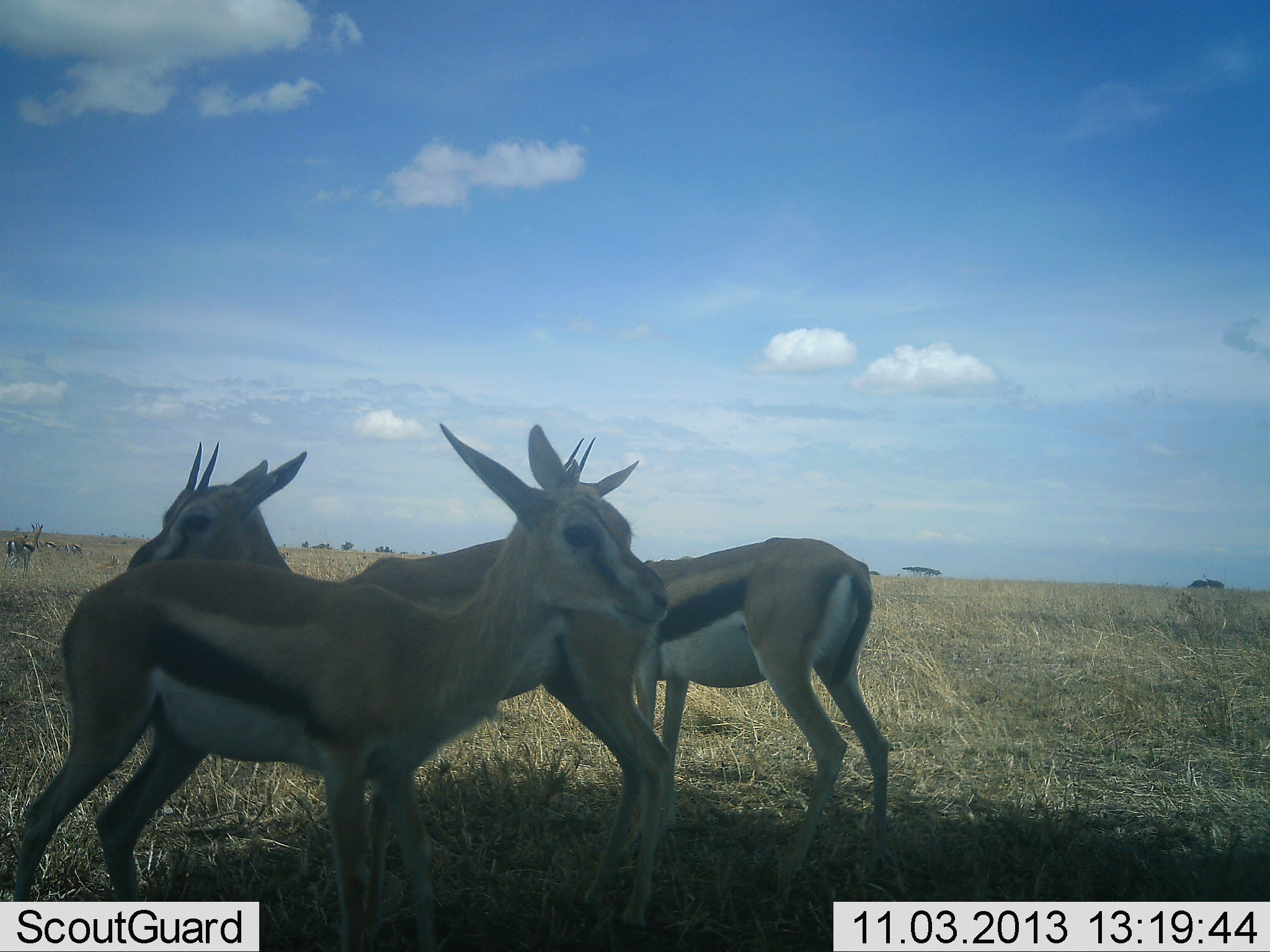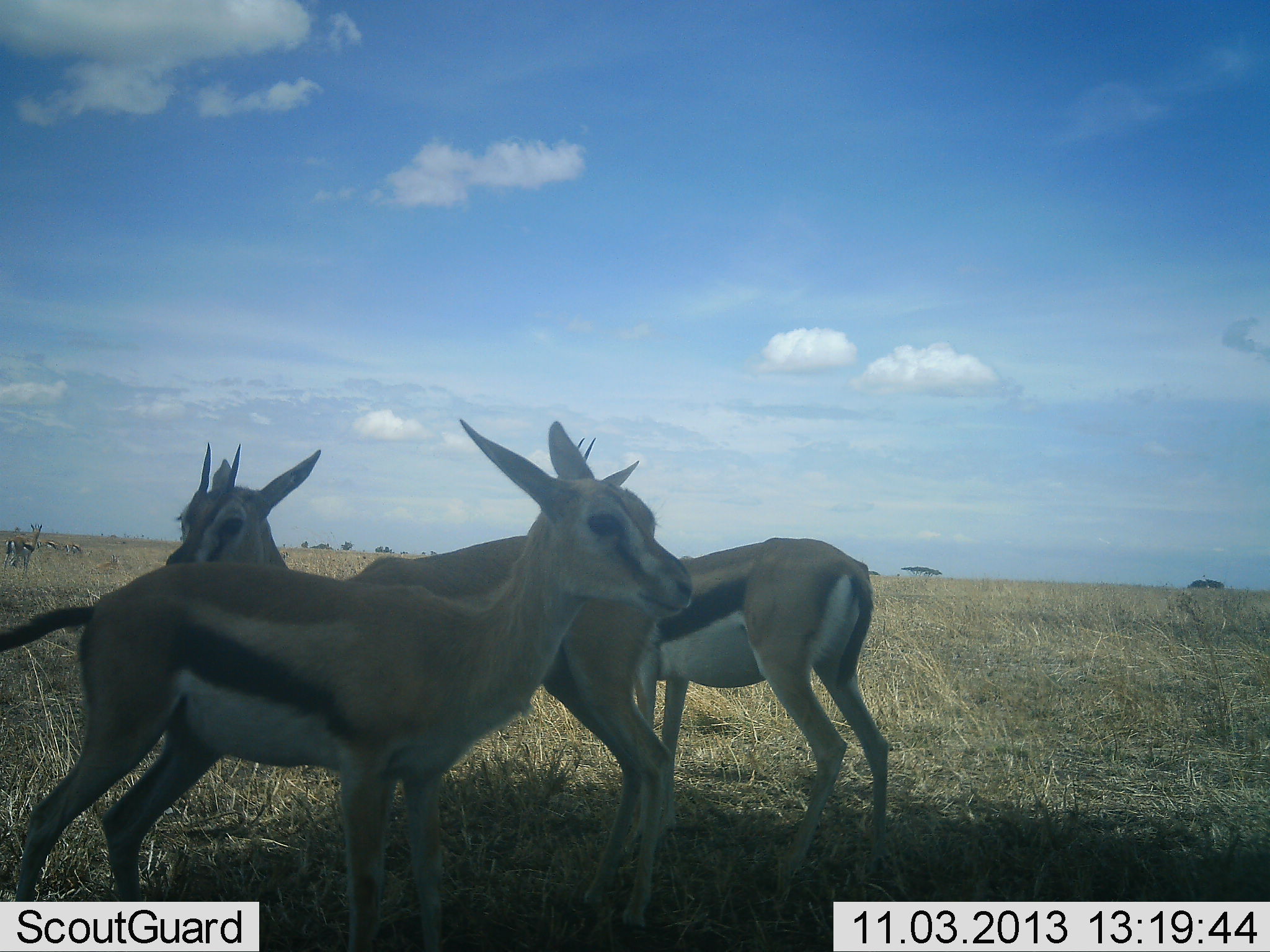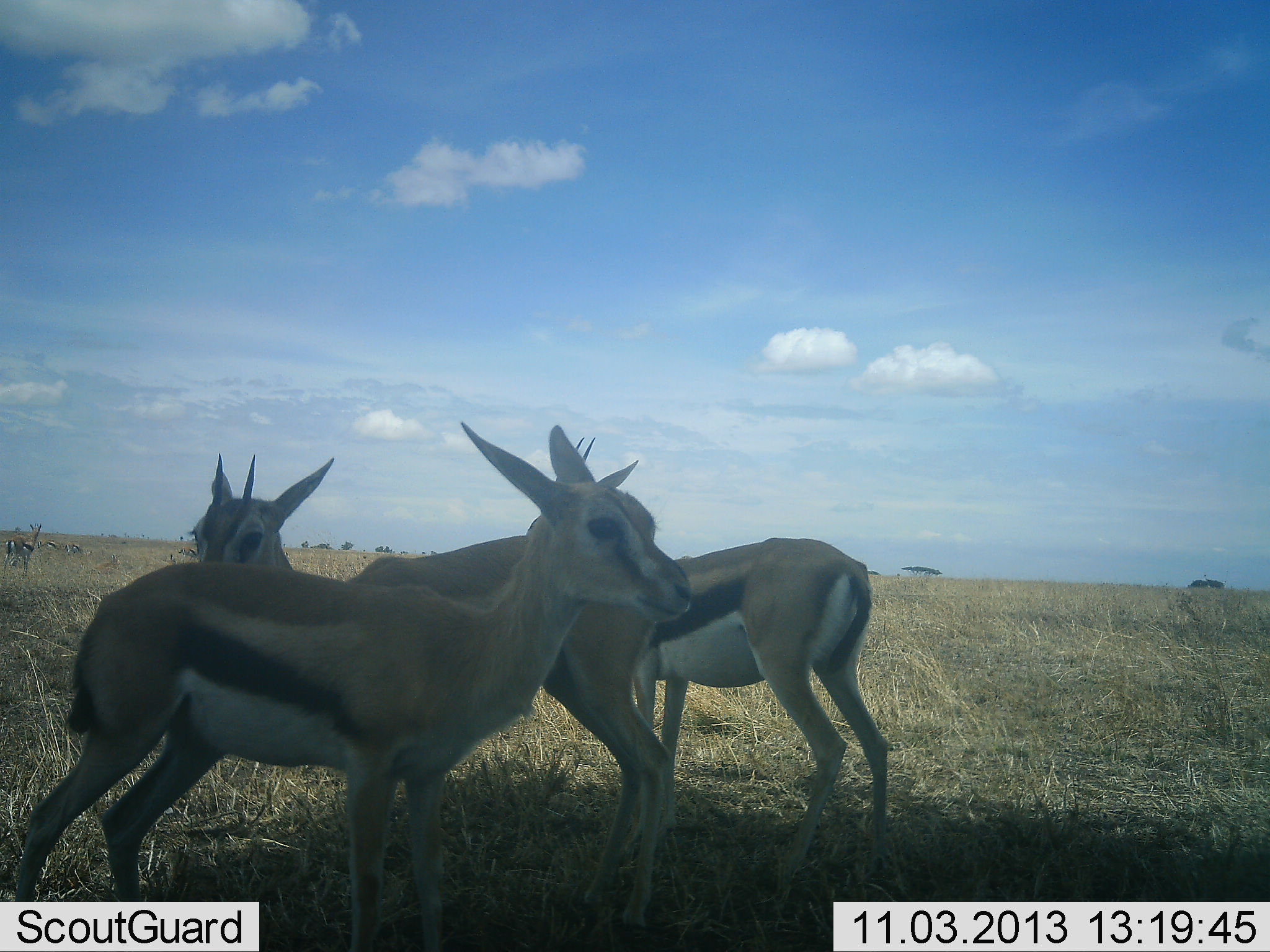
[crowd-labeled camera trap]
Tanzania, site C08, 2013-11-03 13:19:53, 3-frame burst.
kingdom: Animalia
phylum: Chordata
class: Mammalia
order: Artiodactyla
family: Bovidae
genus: Eudorcas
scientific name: Eudorcas thomsonii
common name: thomson's gazelle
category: gazellethomsons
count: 4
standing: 90%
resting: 0%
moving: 0%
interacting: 20%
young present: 10%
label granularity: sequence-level